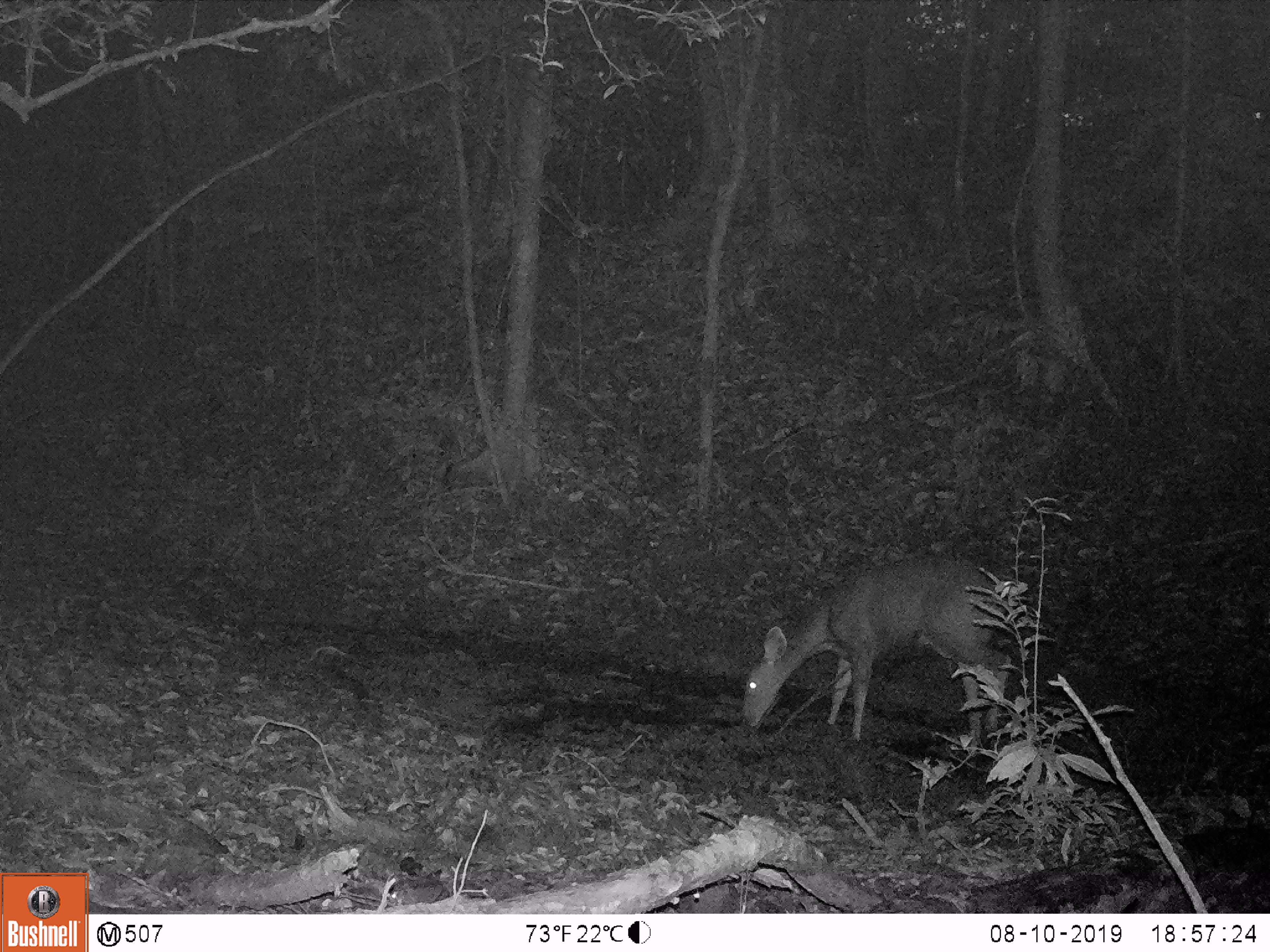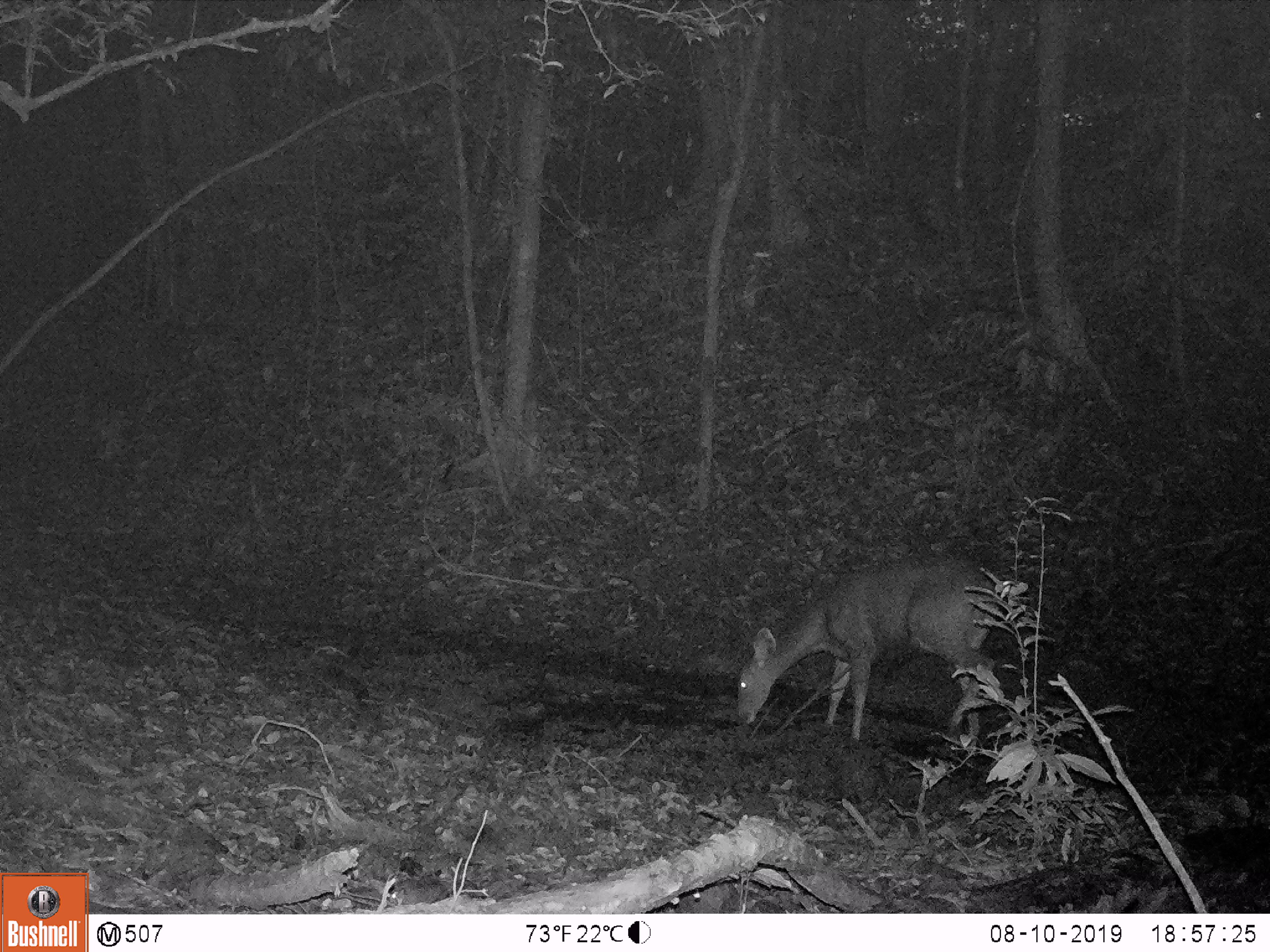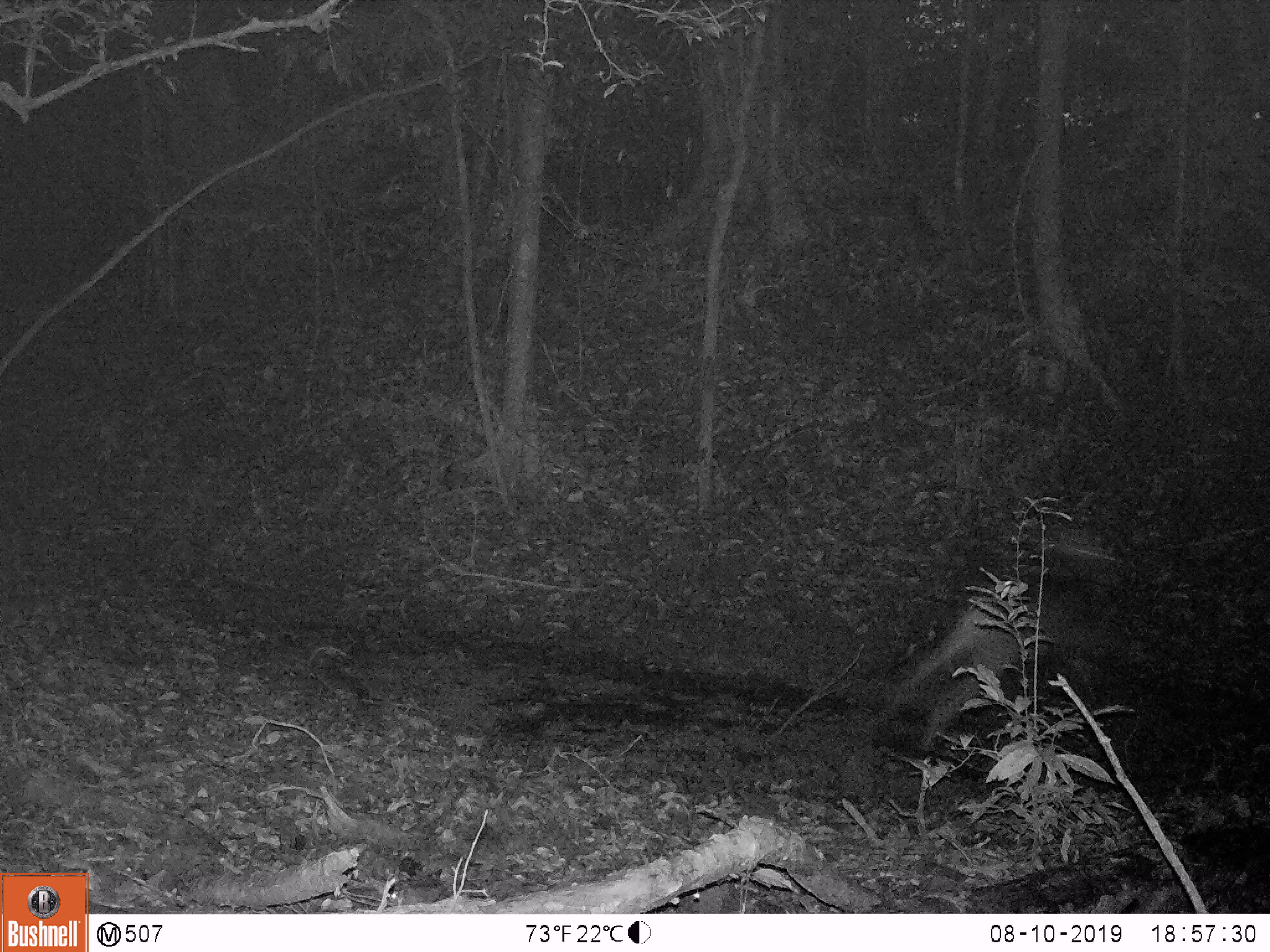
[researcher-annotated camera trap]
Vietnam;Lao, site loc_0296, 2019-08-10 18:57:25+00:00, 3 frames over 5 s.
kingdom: Animalia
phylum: Chordata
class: Mammalia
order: Artiodactyla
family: Cervidae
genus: Rusa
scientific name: Rusa unicolor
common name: sambar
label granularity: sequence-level